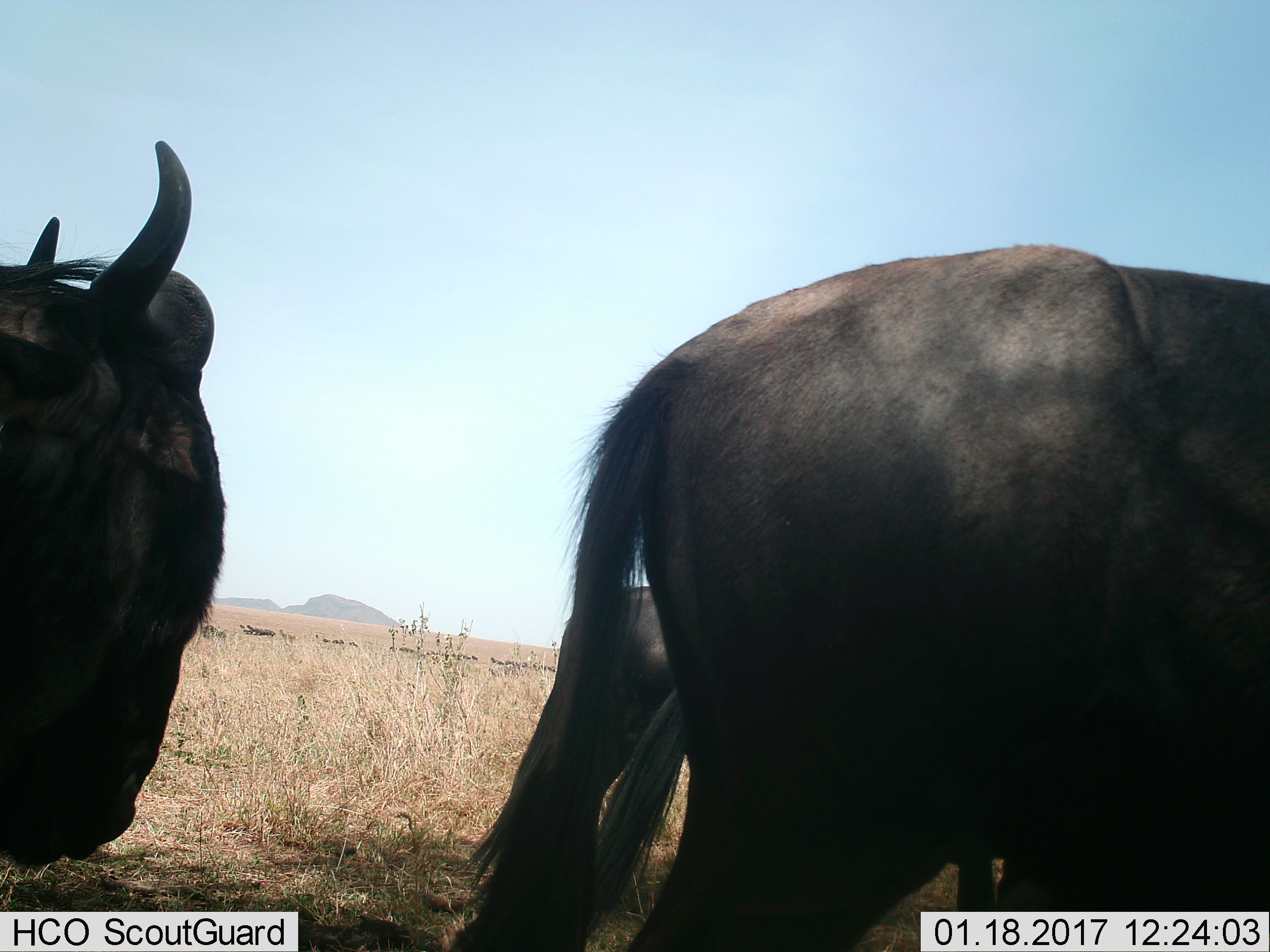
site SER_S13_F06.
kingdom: Animalia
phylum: Chordata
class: Mammalia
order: Artiodactyla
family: Bovidae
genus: Connochaetes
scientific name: Connochaetes taurinus taurinus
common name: blue wildebeest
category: wildebeestblue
Wildebeestblue (blue wildebeest) (Connochaetes taurinus taurinus), count 11-50. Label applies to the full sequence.